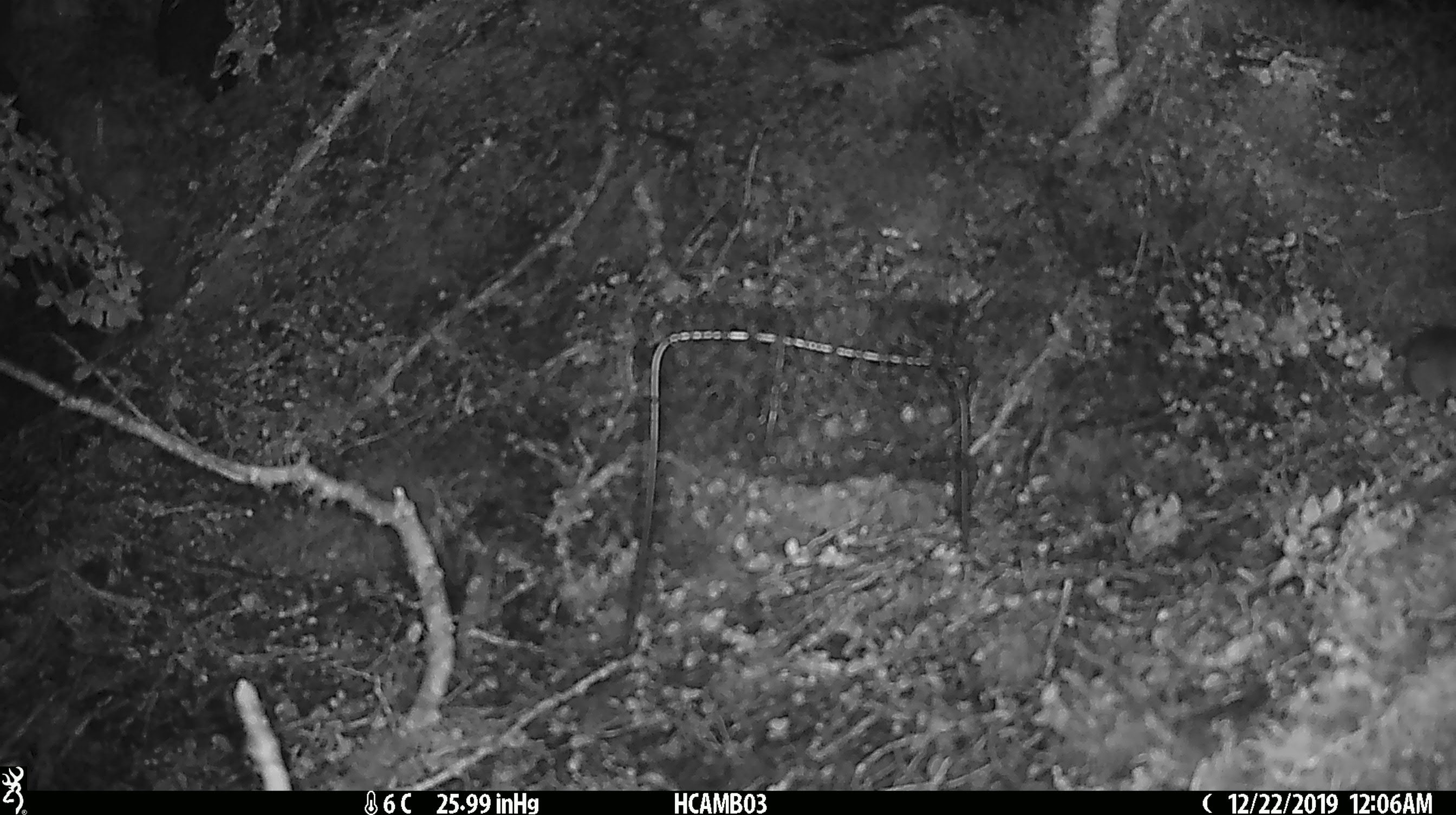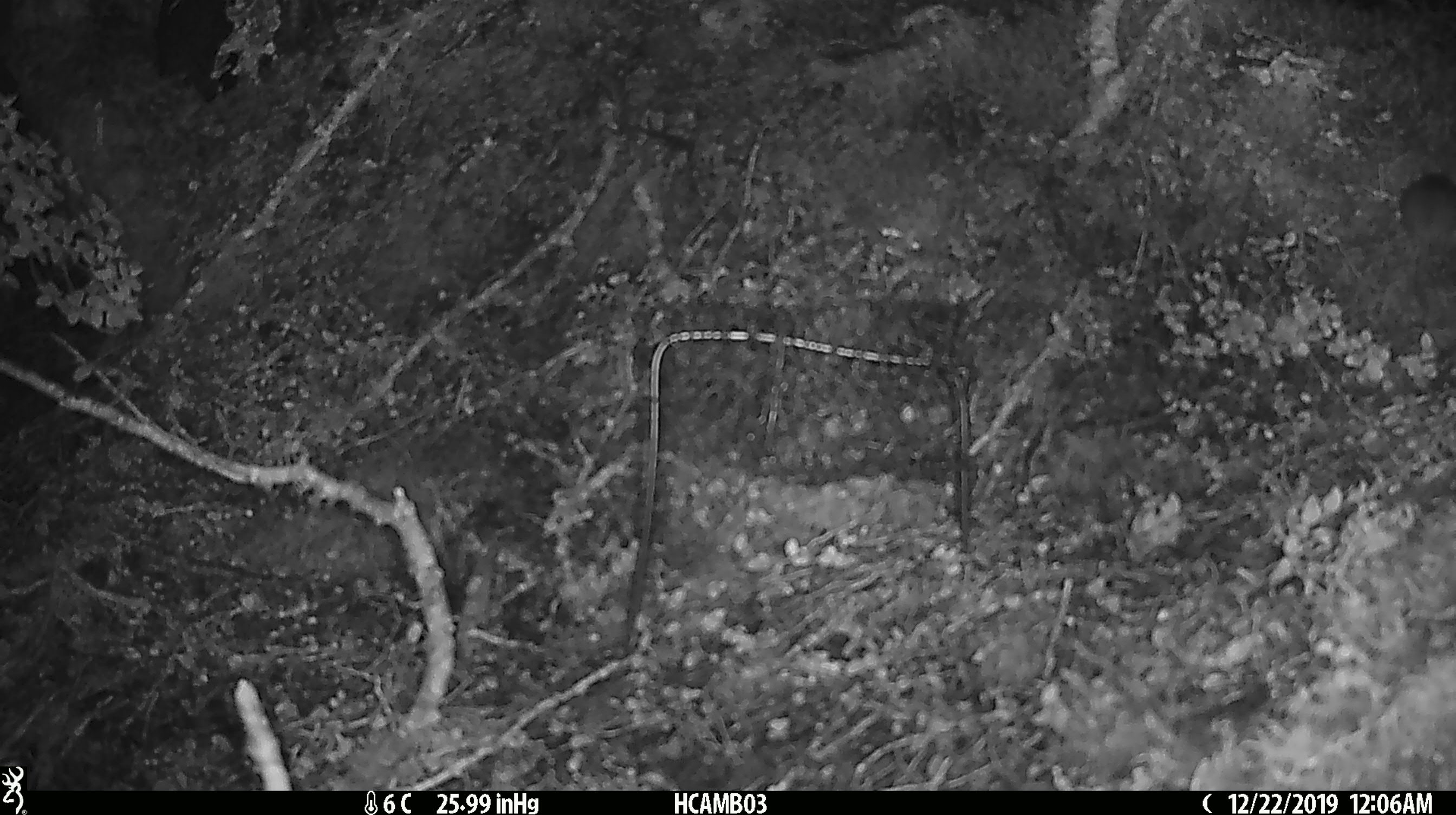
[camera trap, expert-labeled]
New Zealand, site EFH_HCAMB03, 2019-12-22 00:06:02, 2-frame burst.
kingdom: Animalia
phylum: Chordata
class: Mammalia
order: Rodentia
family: Muridae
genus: Mus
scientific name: Mus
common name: mouse